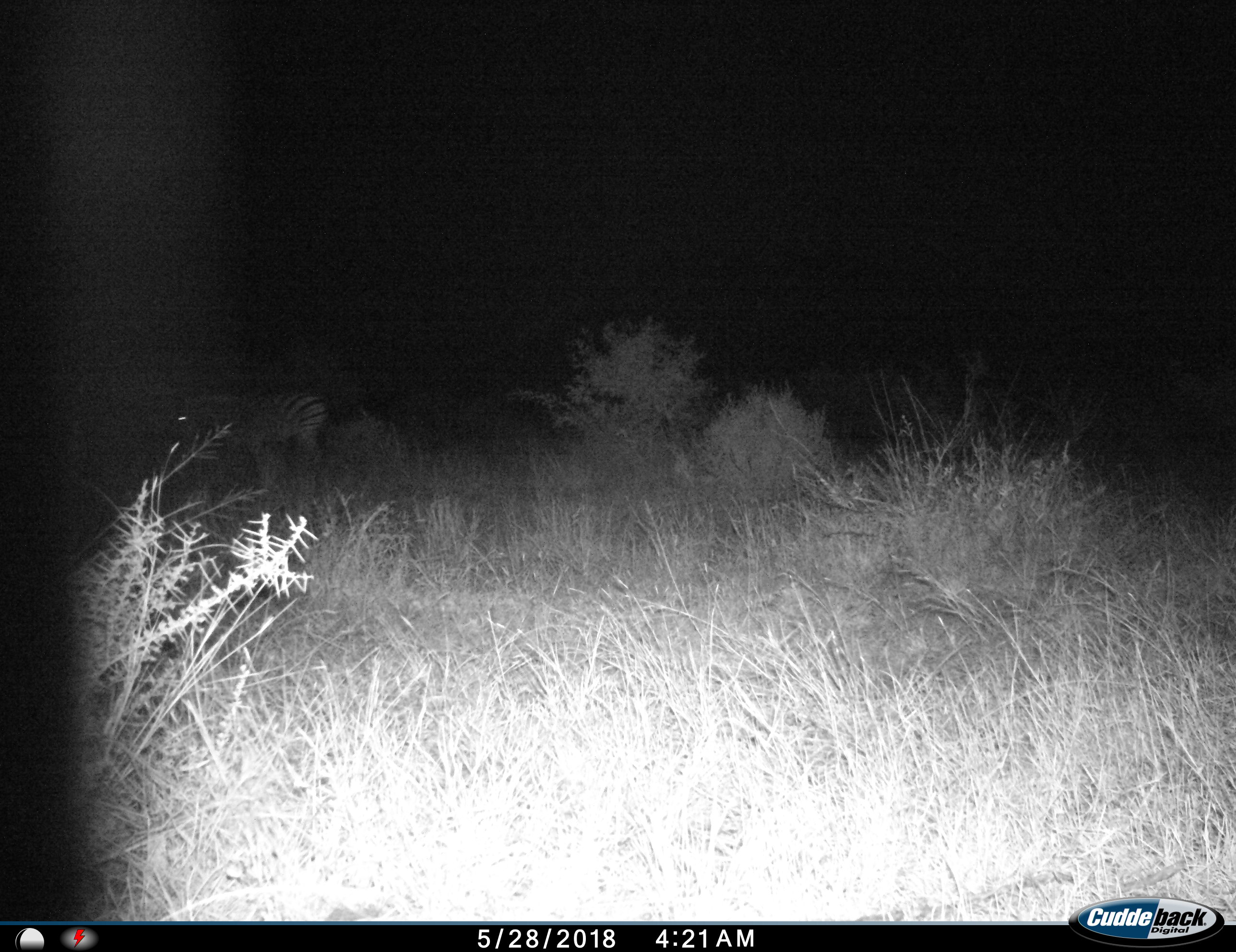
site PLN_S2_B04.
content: unidentified animal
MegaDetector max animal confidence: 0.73